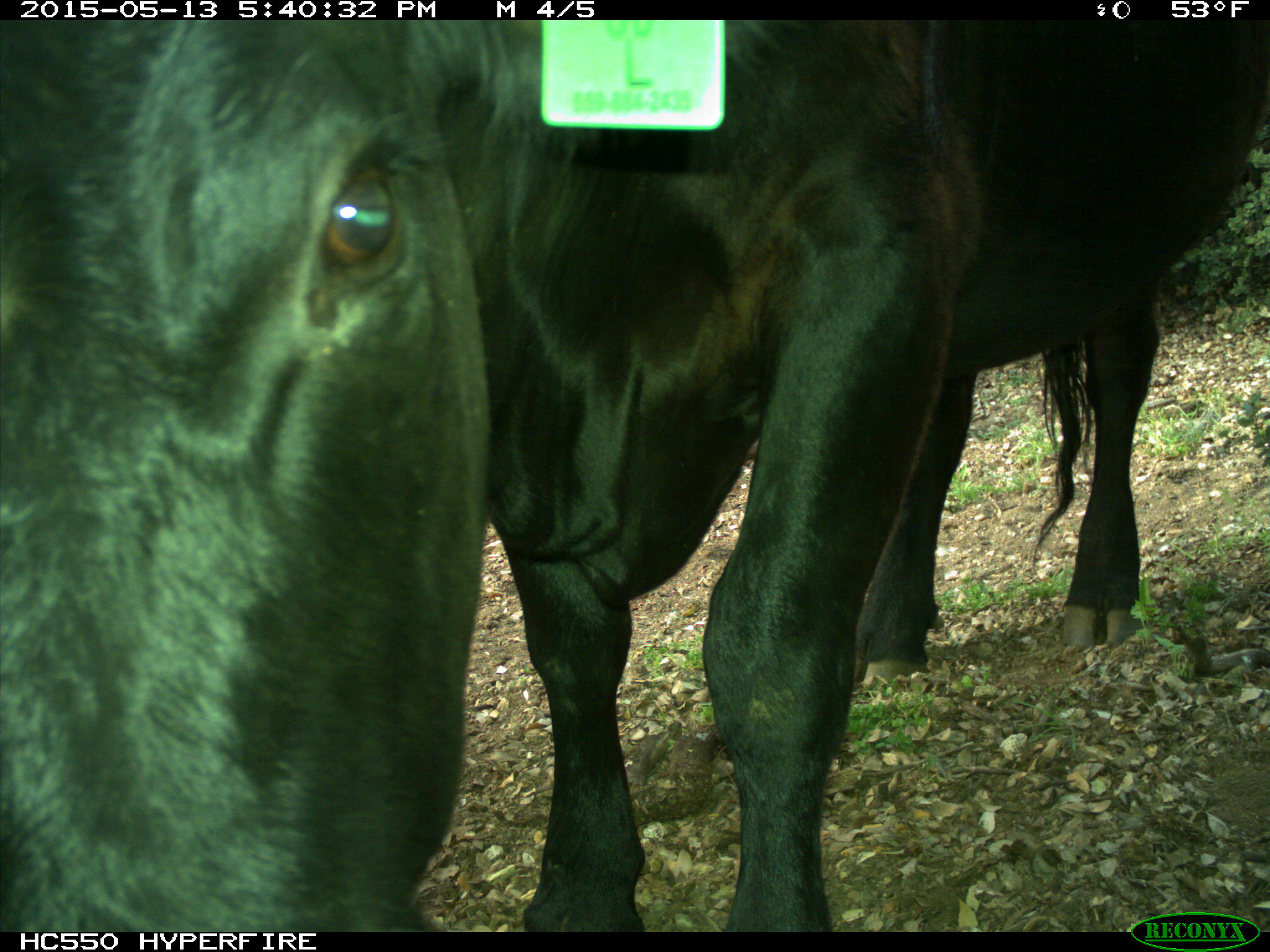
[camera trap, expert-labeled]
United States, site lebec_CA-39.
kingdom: Animalia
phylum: Chordata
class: Mammalia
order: Artiodactyla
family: Bovidae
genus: Bos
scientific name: Bos taurus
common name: domestic cow